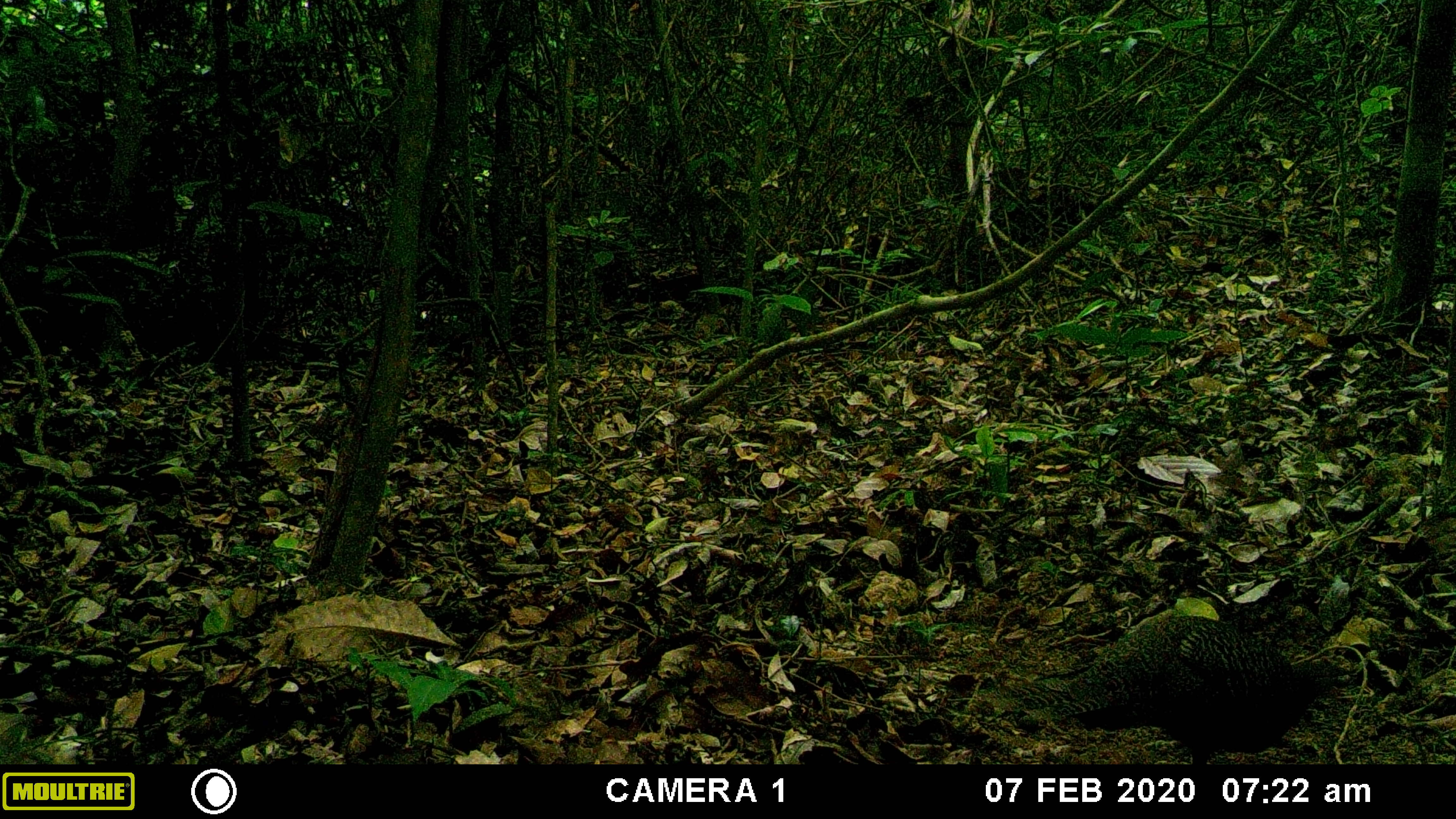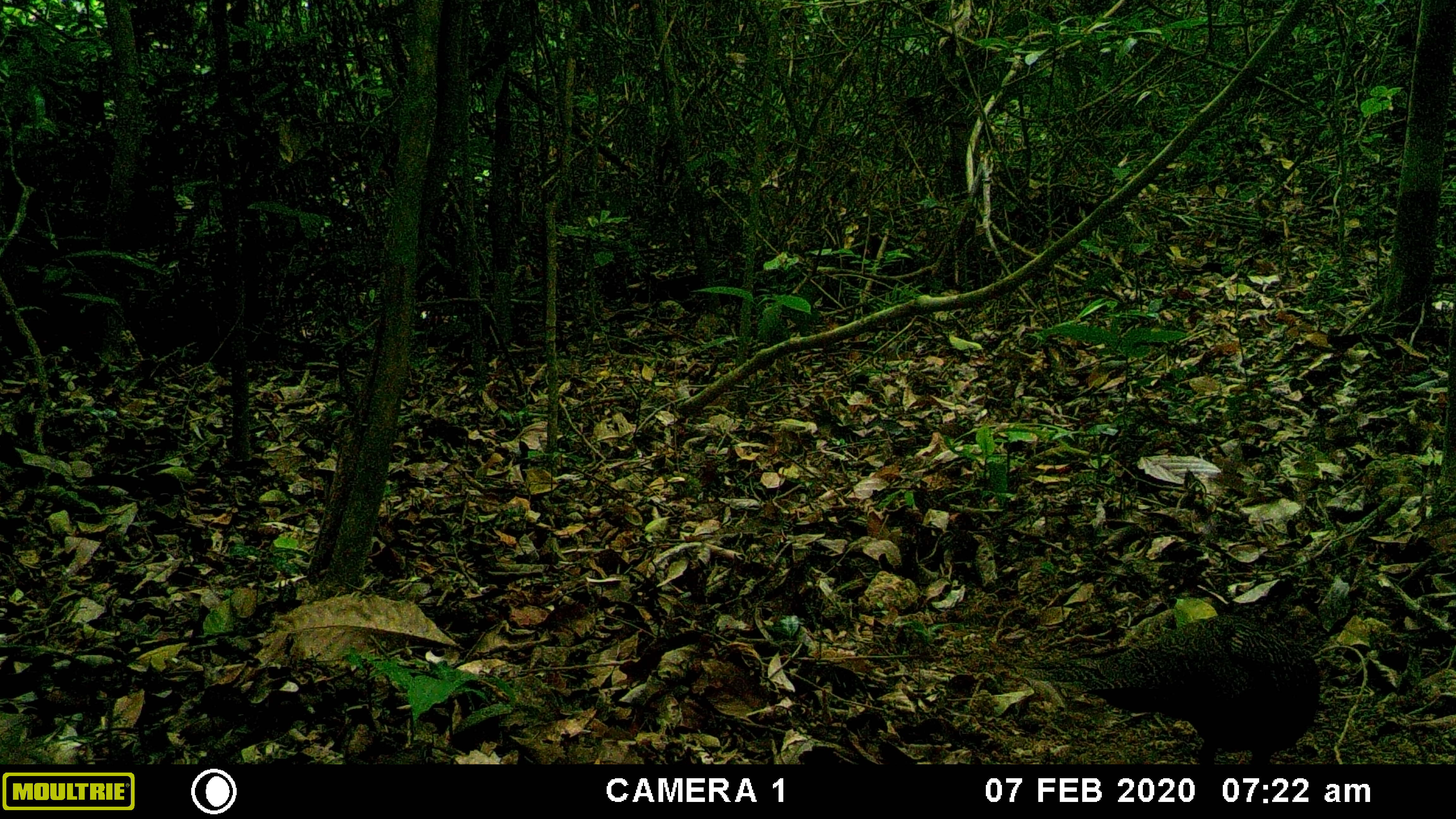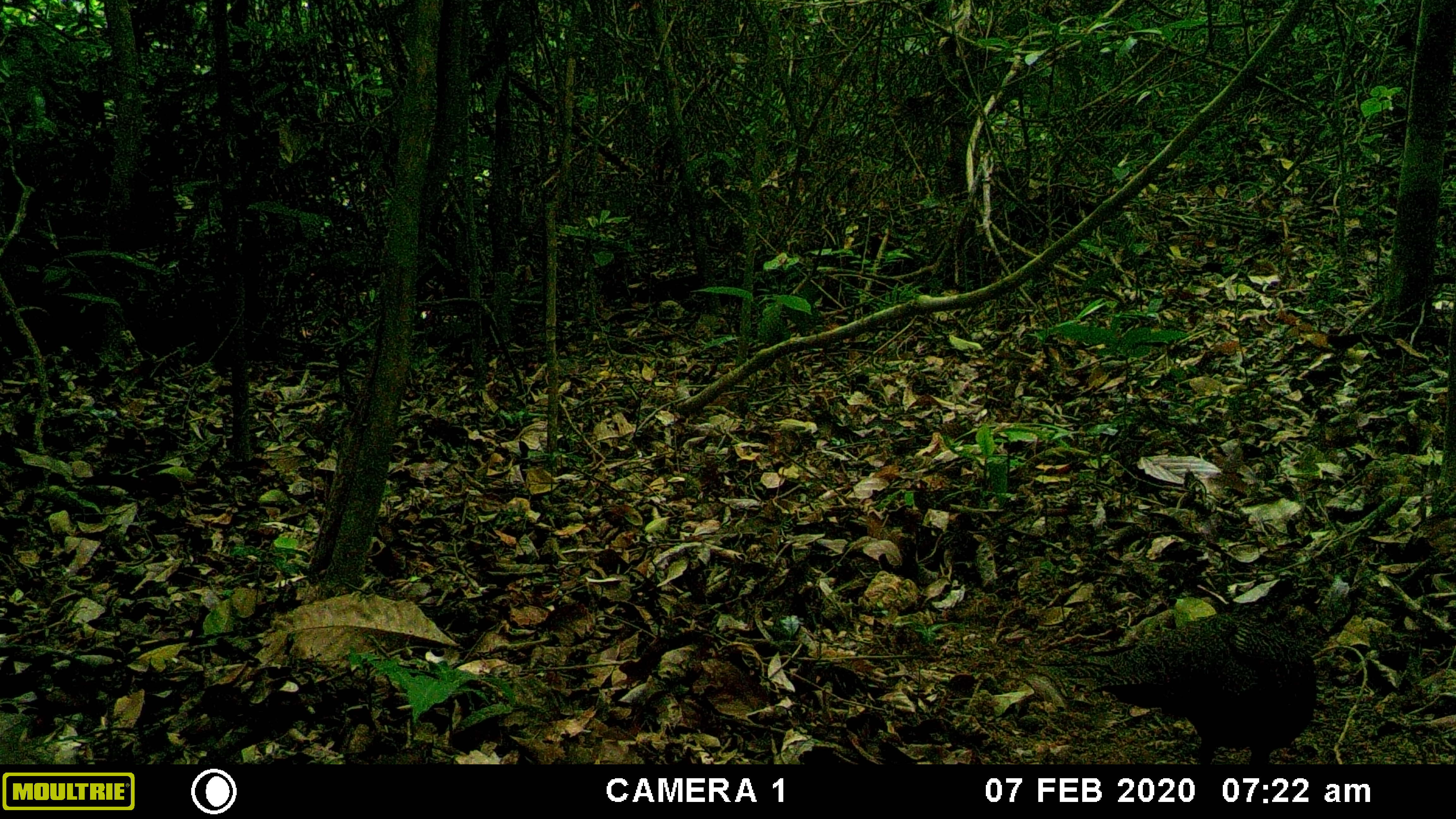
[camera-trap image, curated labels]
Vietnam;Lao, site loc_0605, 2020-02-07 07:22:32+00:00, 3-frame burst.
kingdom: Animalia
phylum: Chordata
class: Aves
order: Galliformes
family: Phasianidae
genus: Polyplectron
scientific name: Polyplectron bicalcaratum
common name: gray peacock-pheasant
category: grey peacock pheasant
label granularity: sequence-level